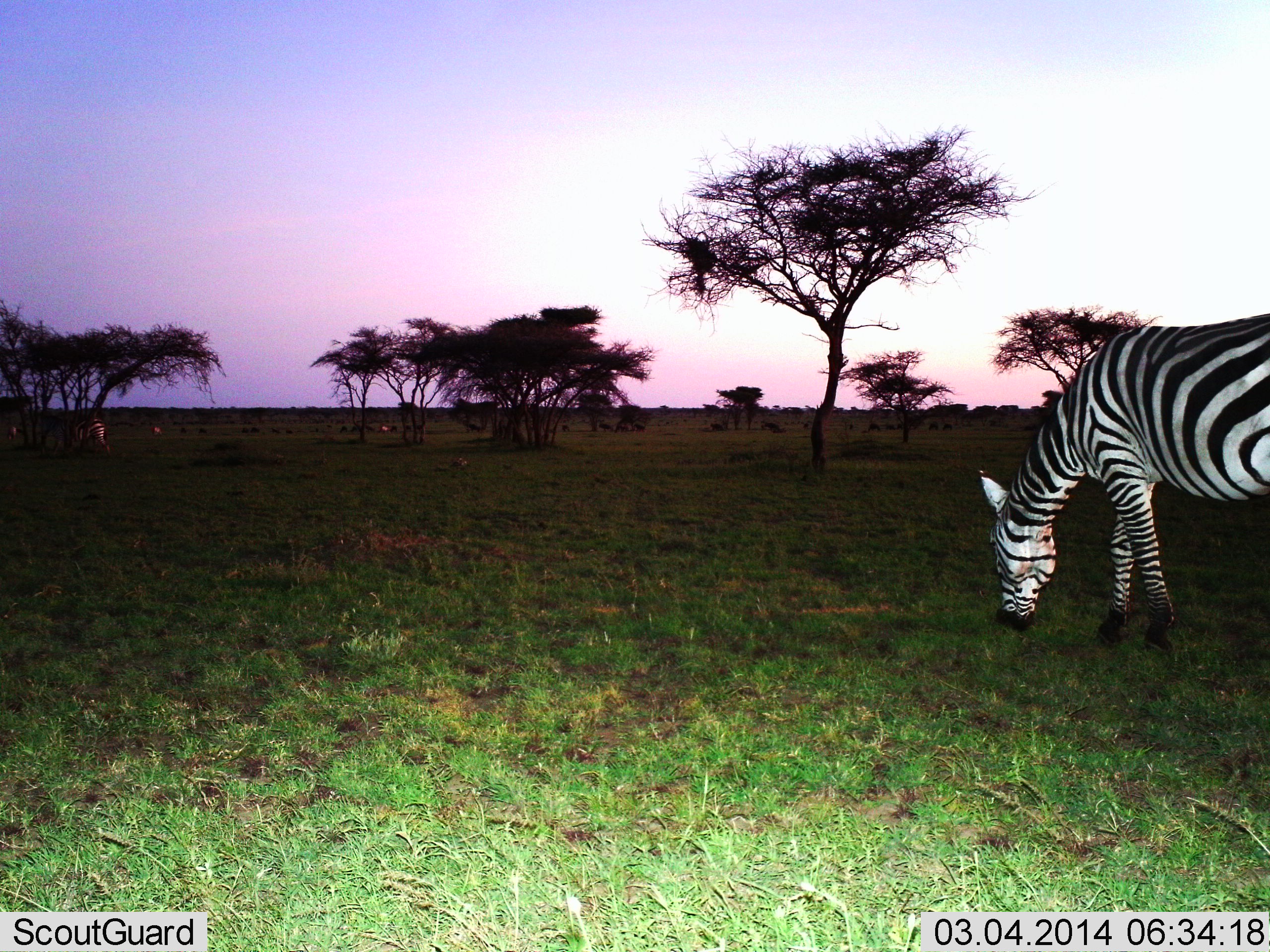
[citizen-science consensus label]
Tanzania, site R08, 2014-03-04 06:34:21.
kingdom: Animalia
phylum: Chordata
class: Mammalia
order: Perissodactyla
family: Equidae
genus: Equus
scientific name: Equus quagga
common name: plains zebra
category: zebra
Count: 1.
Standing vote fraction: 30%.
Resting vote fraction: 0%.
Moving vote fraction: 0%.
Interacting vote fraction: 0%.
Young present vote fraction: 0%.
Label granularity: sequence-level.